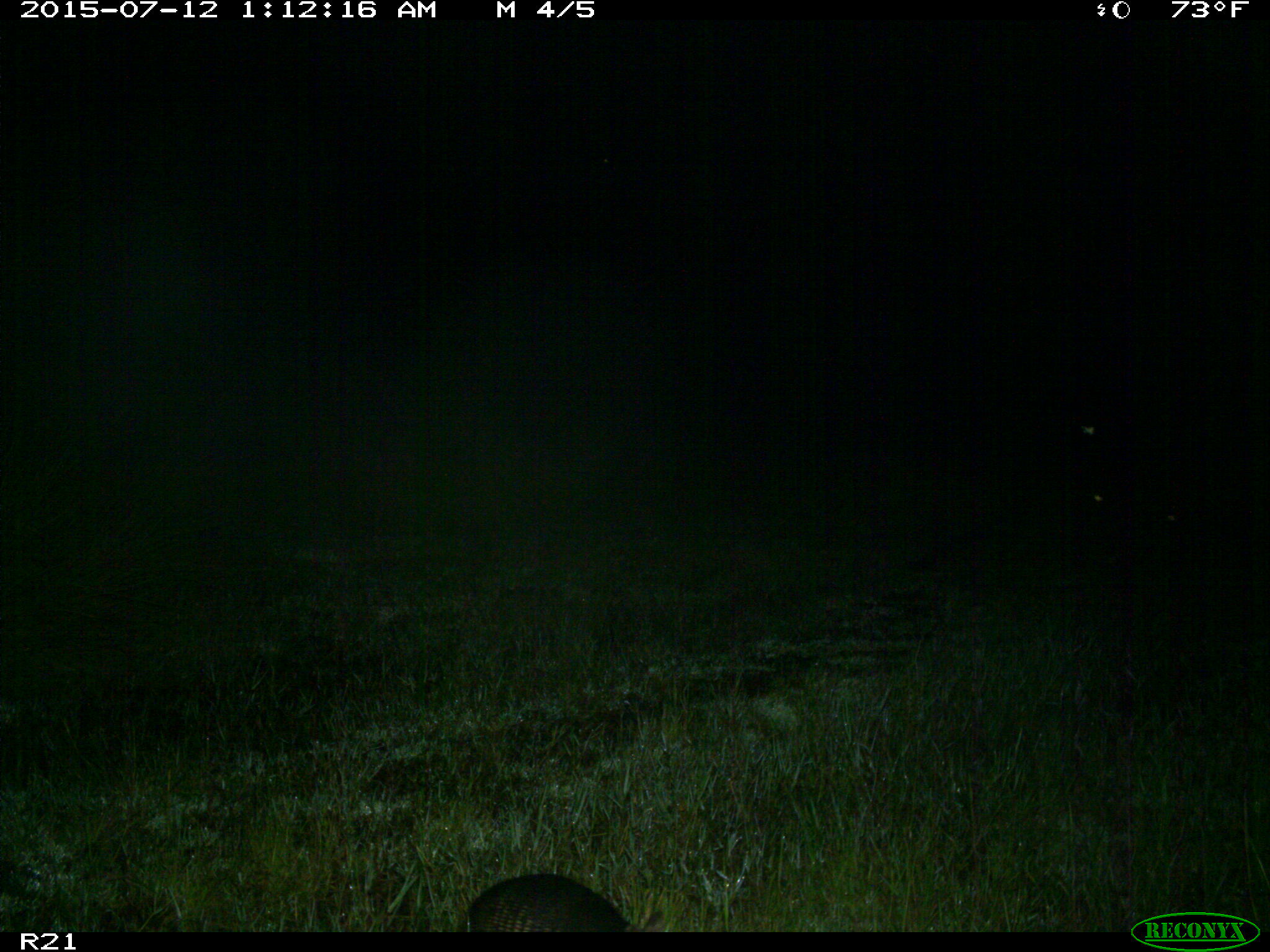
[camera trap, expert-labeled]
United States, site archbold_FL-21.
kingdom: Animalia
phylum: Chordata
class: Mammalia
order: Cingulata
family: Dasypodidae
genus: Dasypus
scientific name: Dasypus novemcinctus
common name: nine-banded armadillo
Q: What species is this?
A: Dasypus novemcinctus (nine-banded armadillo).